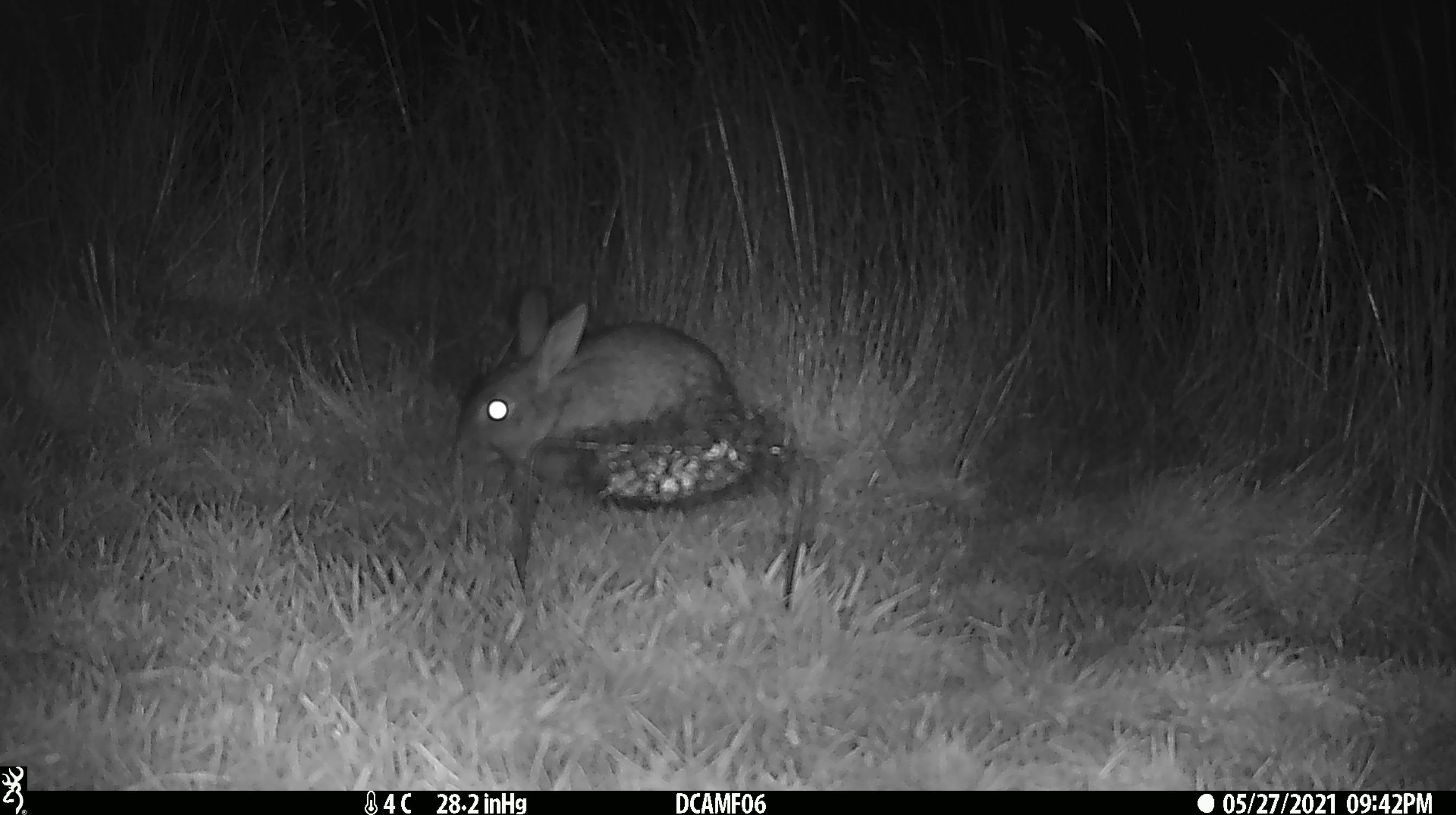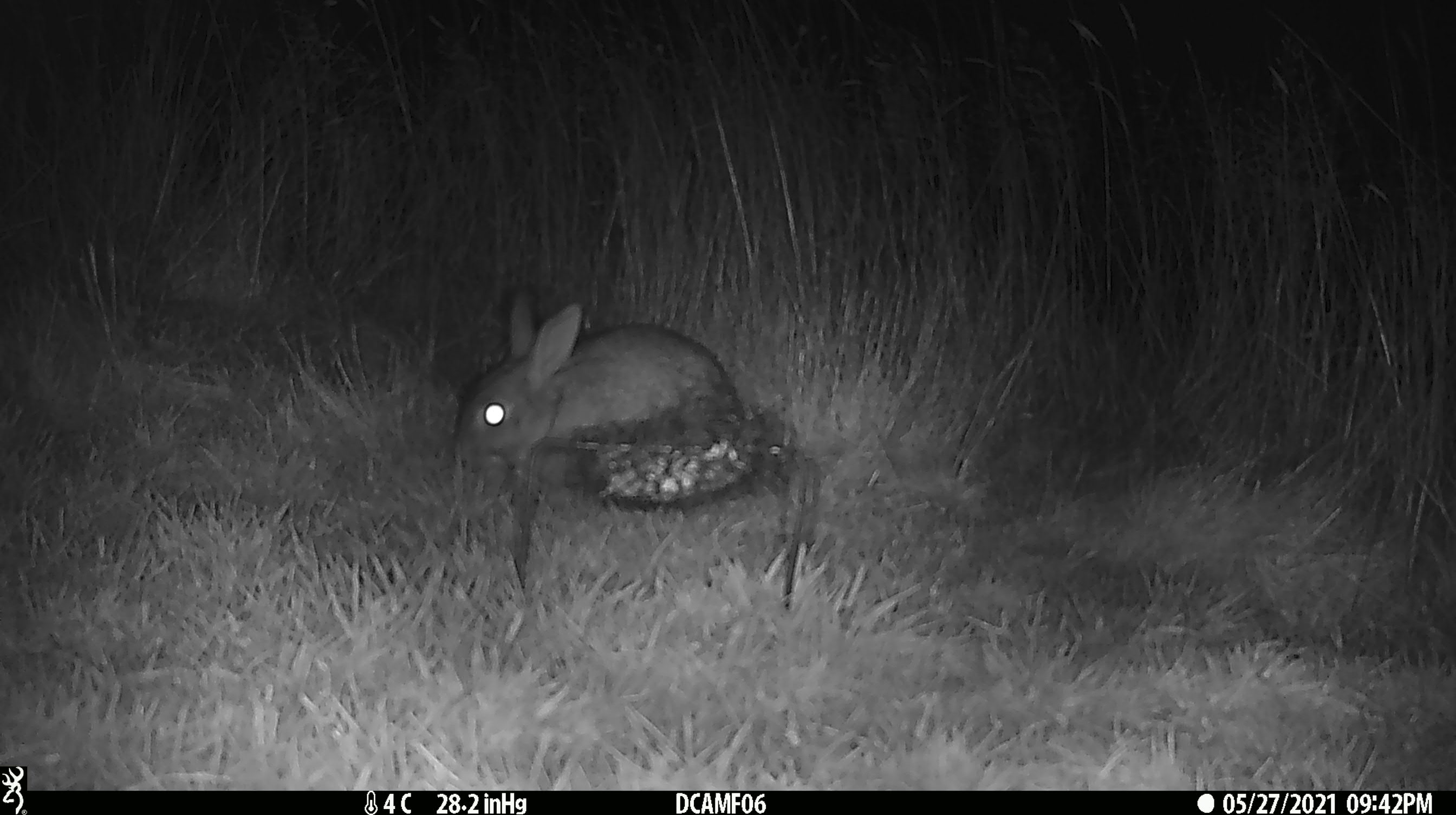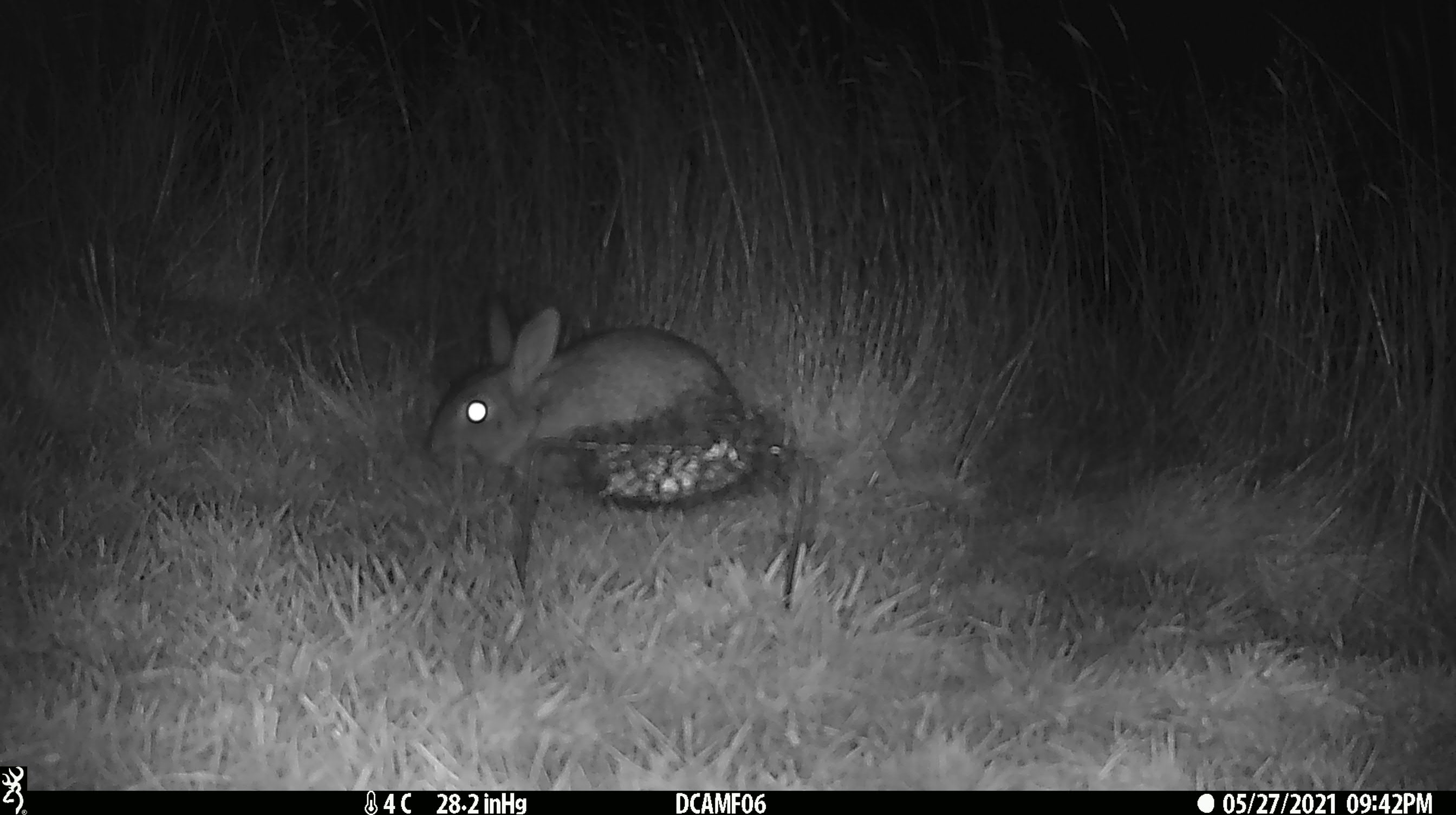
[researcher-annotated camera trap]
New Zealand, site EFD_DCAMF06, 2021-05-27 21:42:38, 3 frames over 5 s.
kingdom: Animalia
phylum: Chordata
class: Mammalia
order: Lagomorpha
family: Leporidae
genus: Oryctolagus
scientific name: Oryctolagus cuniculus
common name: european rabbit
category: rabbit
Rabbit (european rabbit) (Oryctolagus cuniculus).